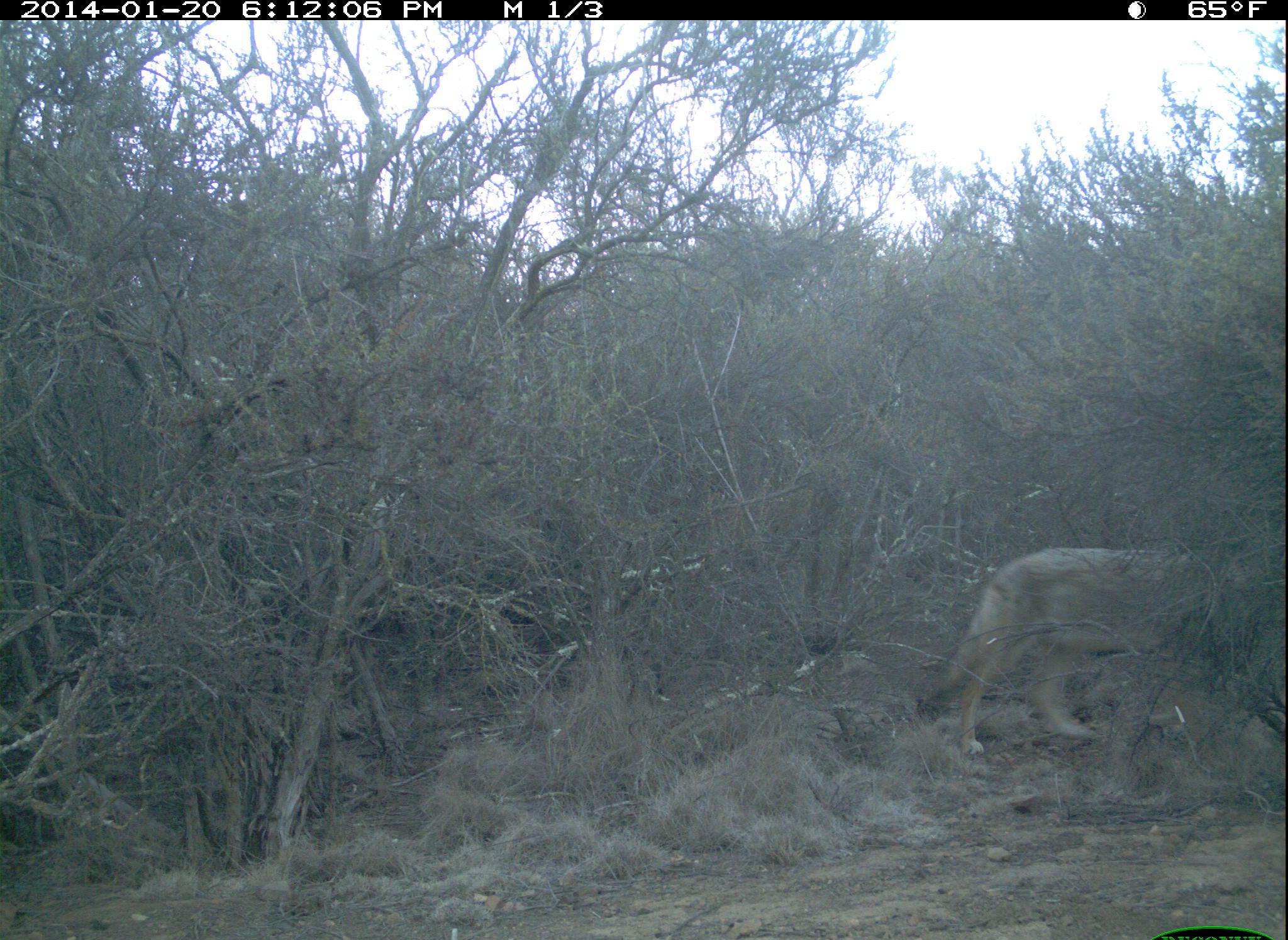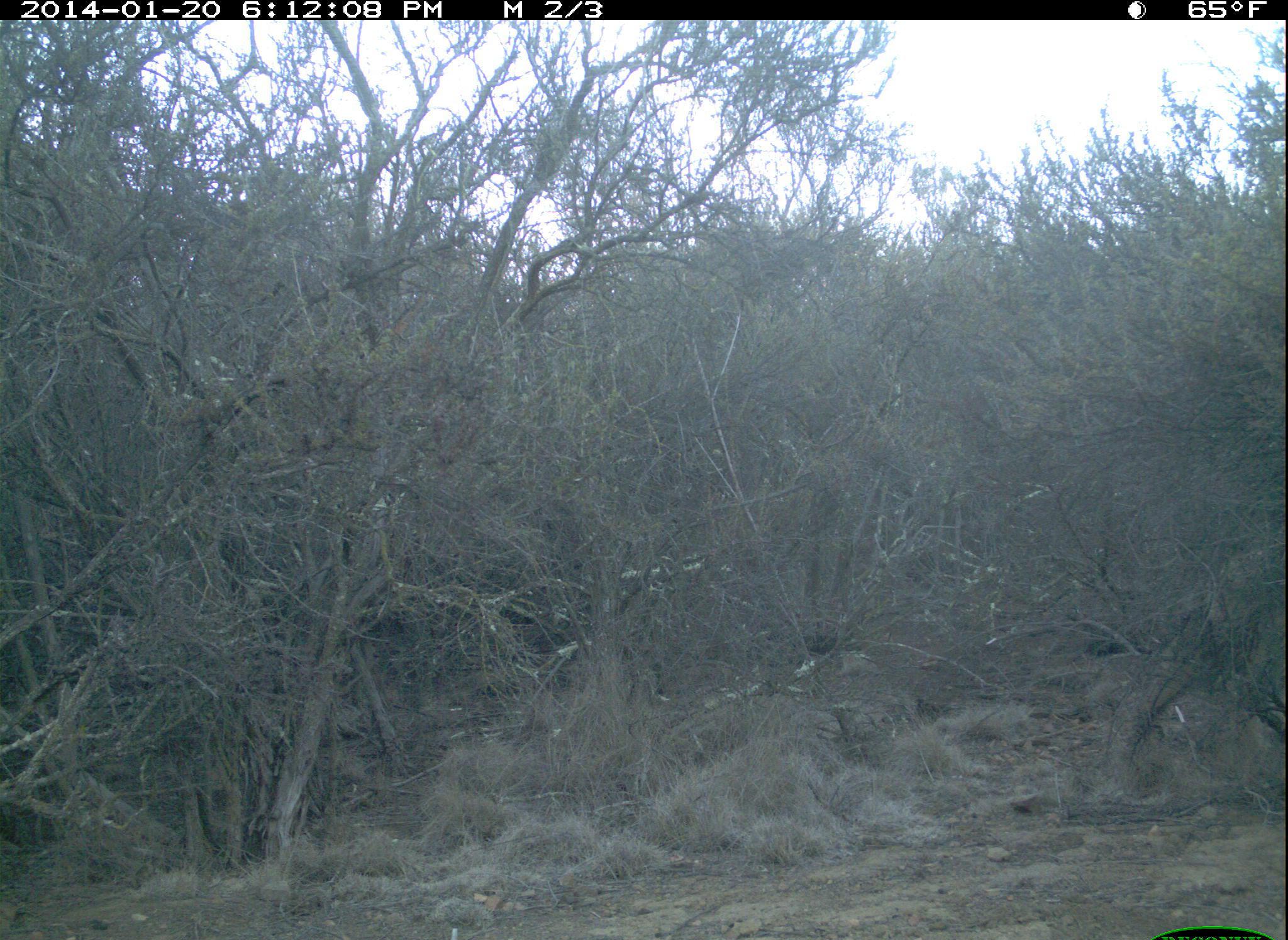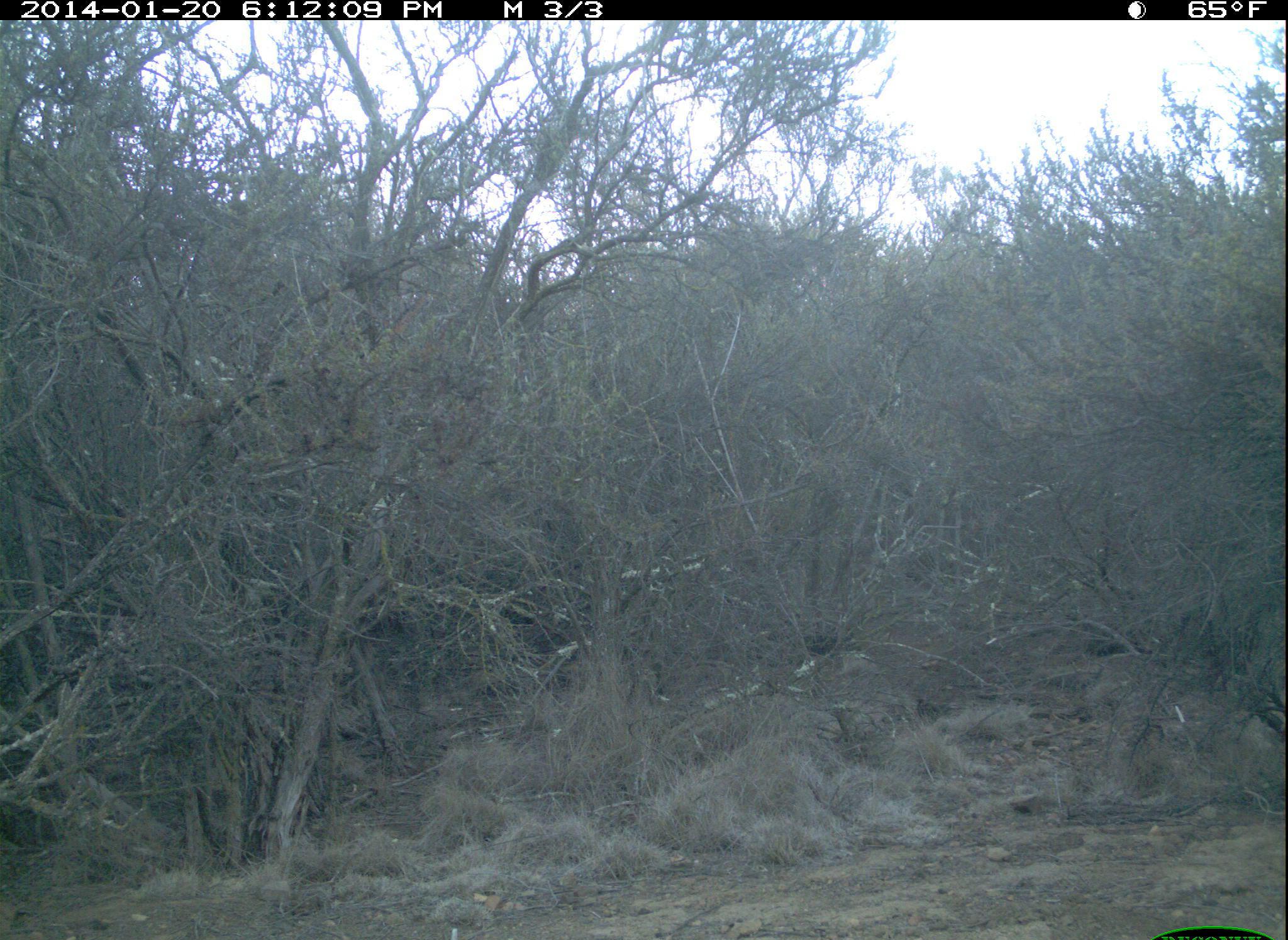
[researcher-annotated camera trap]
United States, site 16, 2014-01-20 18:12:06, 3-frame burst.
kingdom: Animalia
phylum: Chordata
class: Mammalia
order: Carnivora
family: Canidae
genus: Canis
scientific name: Canis latrans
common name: coyote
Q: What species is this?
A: Coyote (Canis latrans).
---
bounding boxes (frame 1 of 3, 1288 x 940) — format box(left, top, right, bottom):
coyote: box(934, 547, 1287, 756)